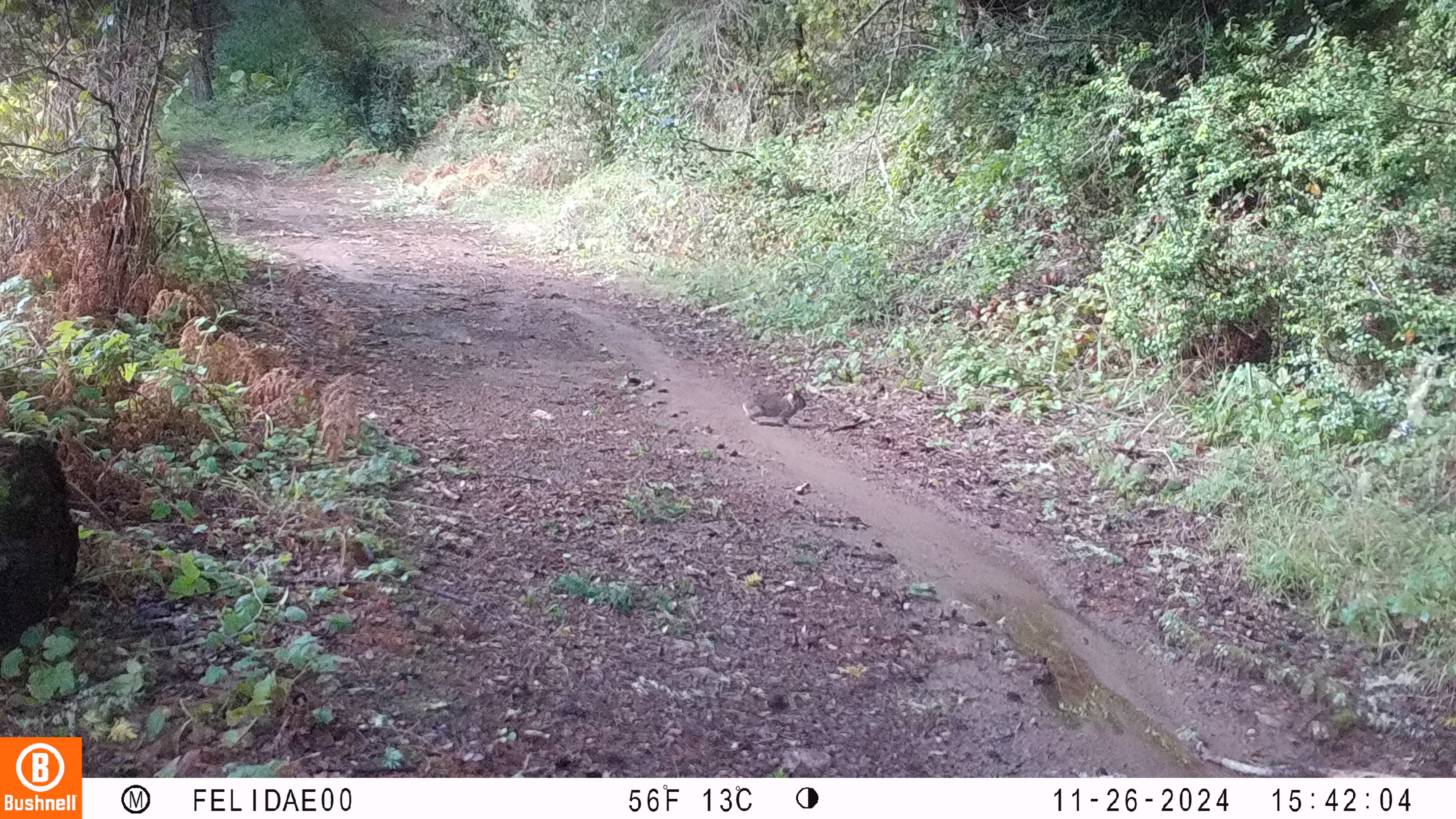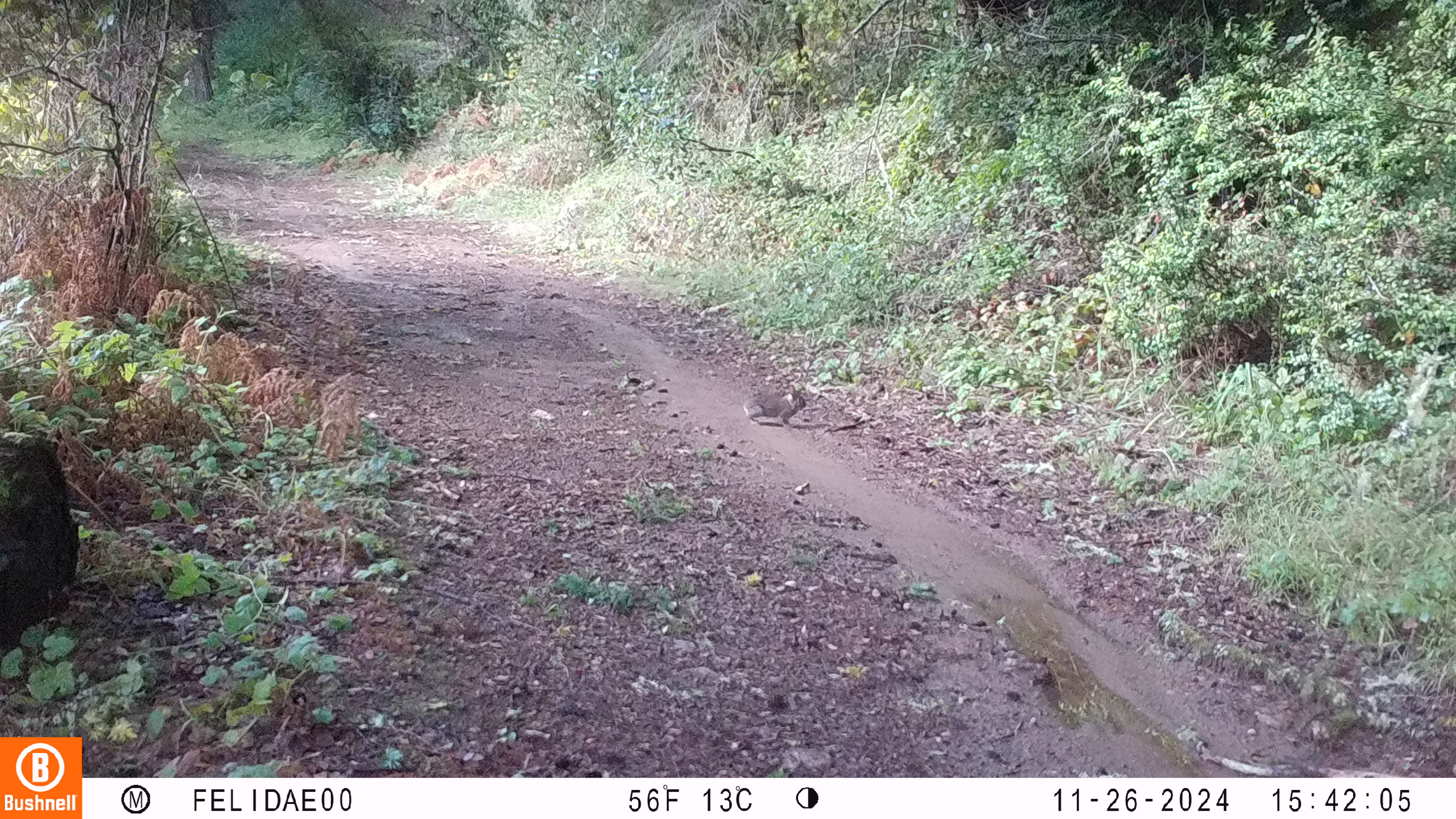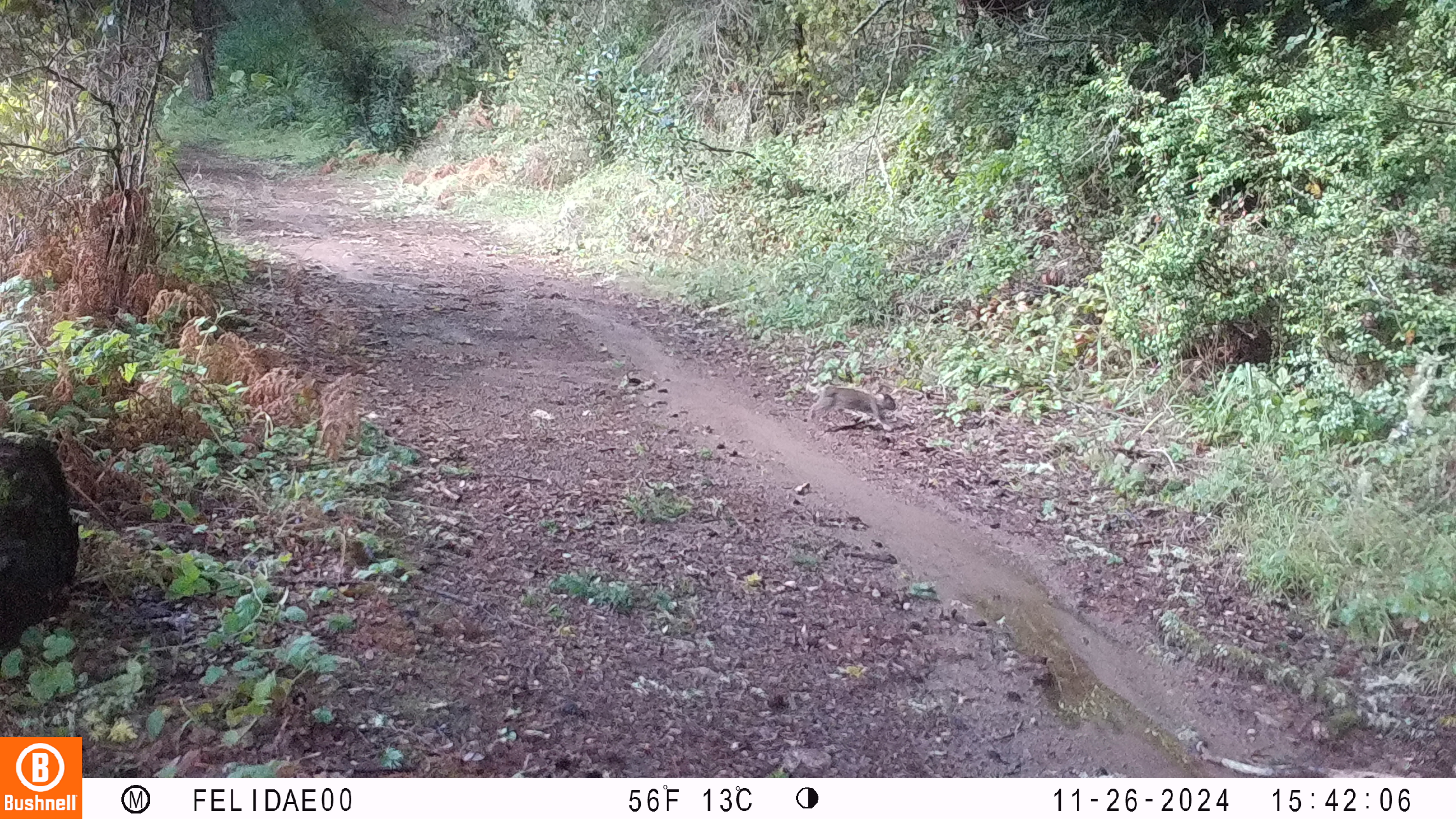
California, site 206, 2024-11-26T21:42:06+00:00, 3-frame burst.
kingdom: Animalia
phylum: Chordata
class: Mammalia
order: Lagomorpha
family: Leporidae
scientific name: Leporidae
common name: rabbit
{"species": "rabbit (Leporidae)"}